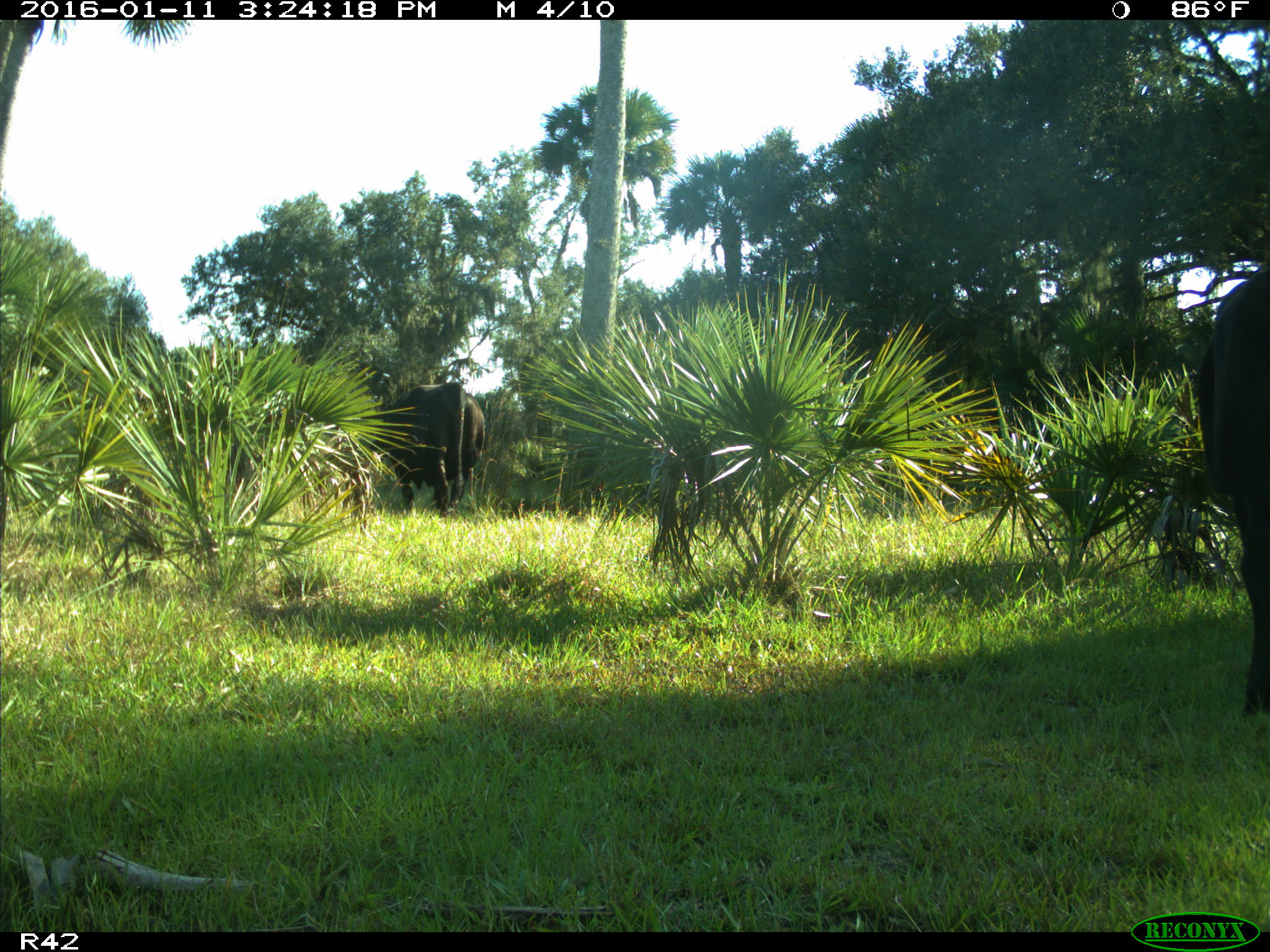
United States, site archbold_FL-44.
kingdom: Animalia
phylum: Chordata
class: Mammalia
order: Artiodactyla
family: Bovidae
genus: Bos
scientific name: Bos taurus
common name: domestic cow